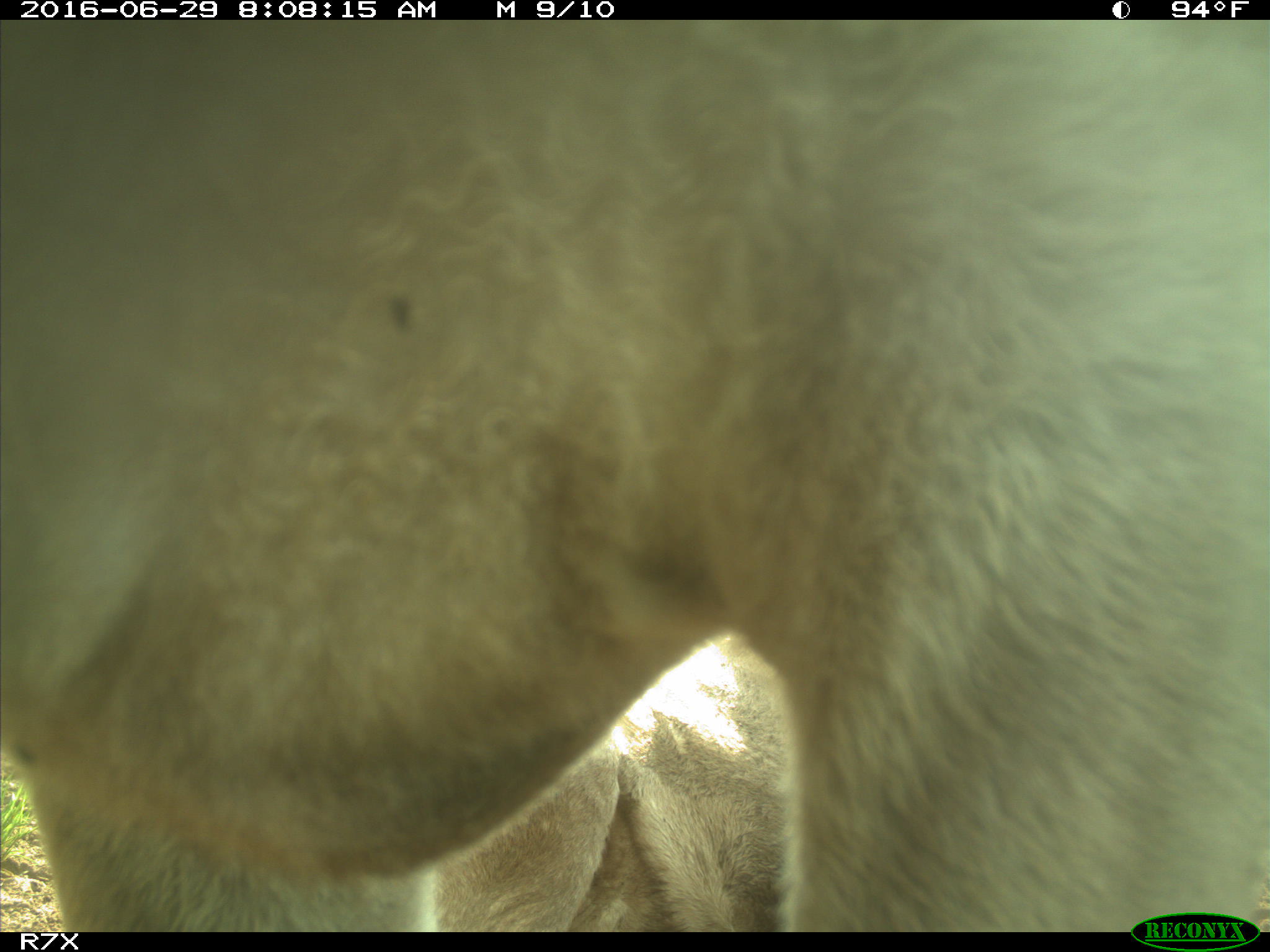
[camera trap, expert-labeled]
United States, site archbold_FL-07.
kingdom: Animalia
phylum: Chordata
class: Mammalia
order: Artiodactyla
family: Bovidae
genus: Bos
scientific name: Bos taurus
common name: domestic cow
Bos taurus (domestic cow).